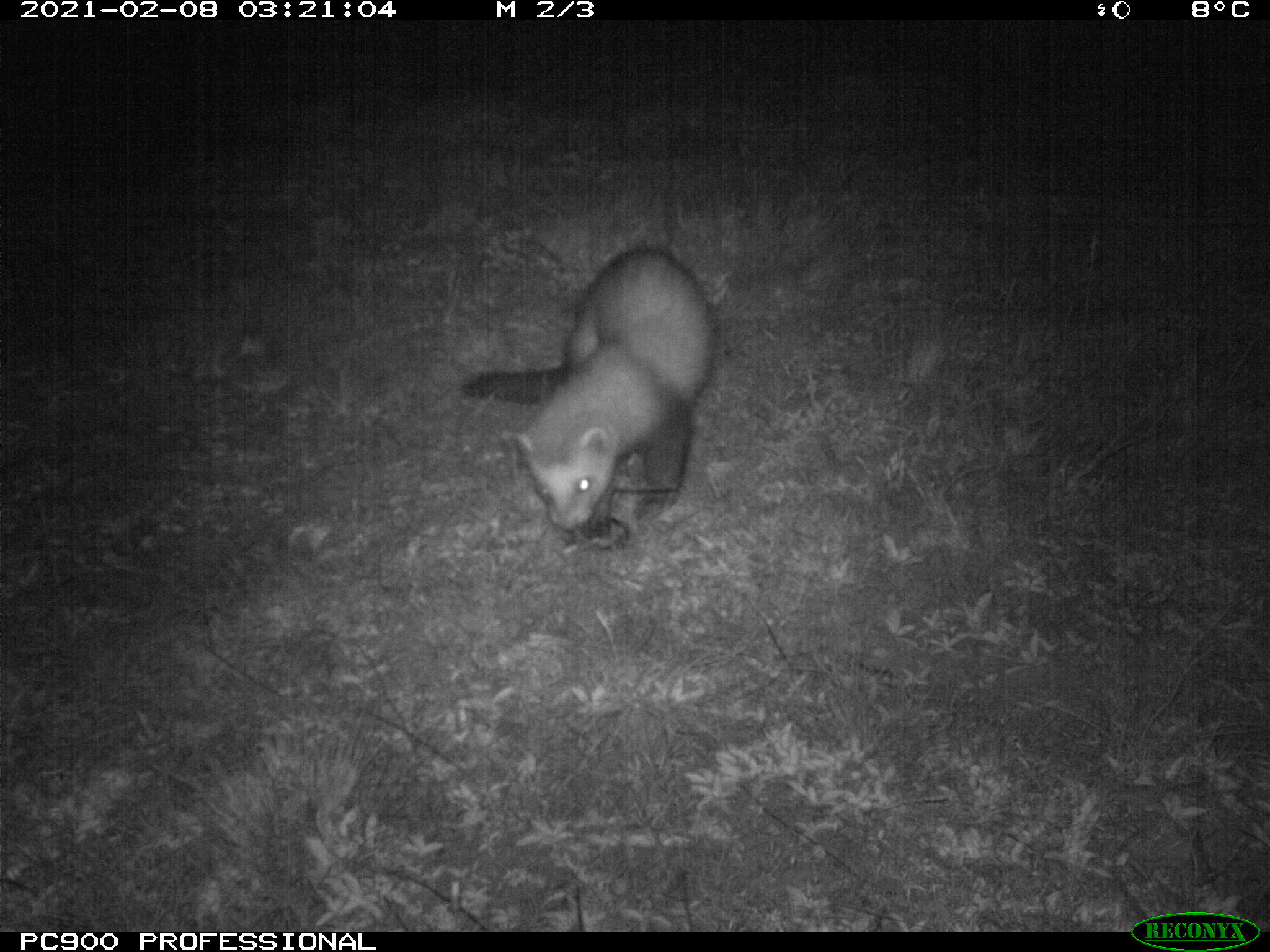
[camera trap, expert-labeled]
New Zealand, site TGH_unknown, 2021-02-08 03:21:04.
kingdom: Animalia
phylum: Chordata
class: Mammalia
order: Carnivora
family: Mustelidae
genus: Mustela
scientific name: Mustela furo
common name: ferret